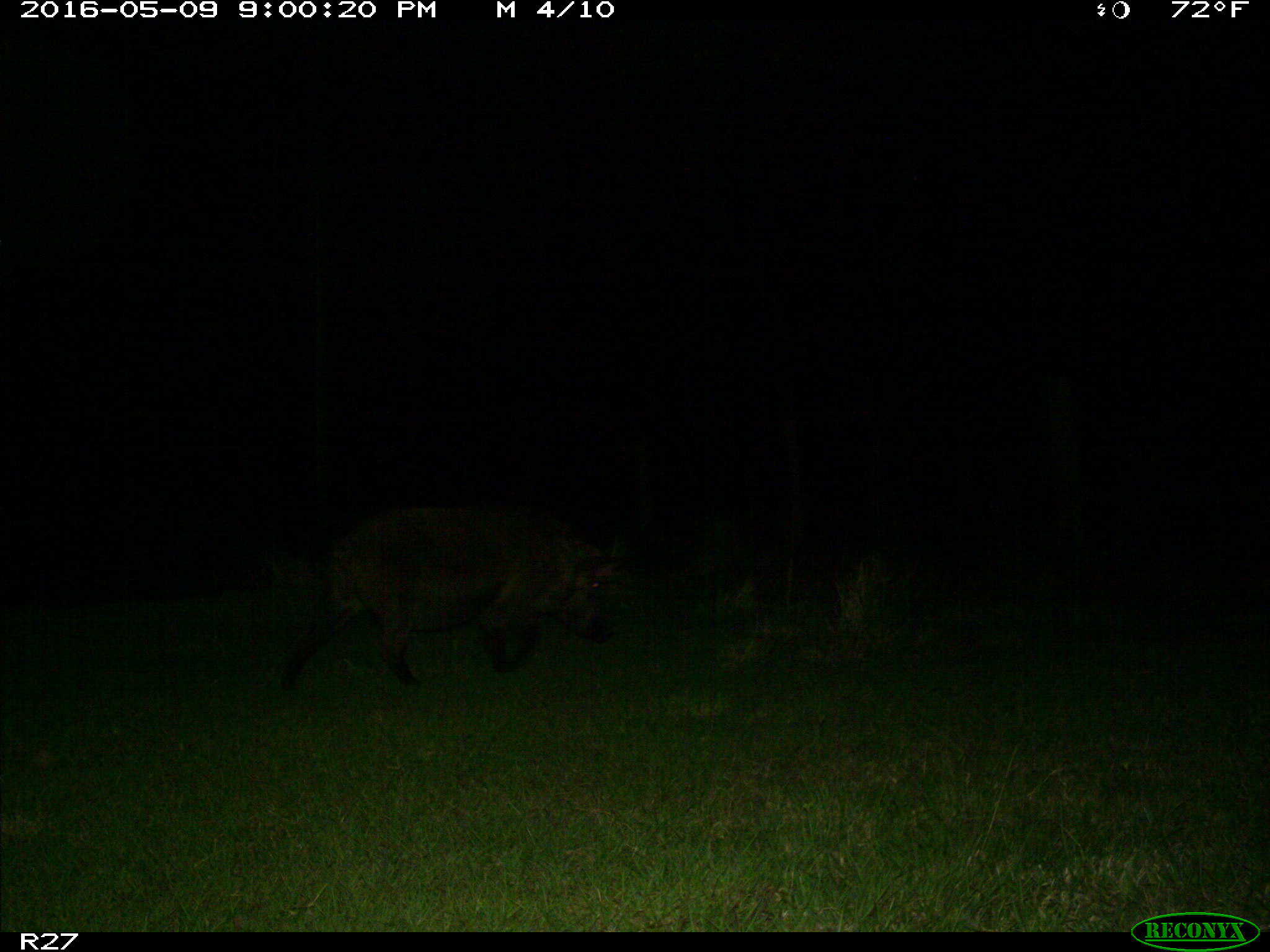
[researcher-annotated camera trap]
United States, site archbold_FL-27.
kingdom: Animalia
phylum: Chordata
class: Mammalia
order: Artiodactyla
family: Suidae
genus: Sus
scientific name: Sus scrofa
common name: wild boar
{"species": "Sus scrofa (wild boar)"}